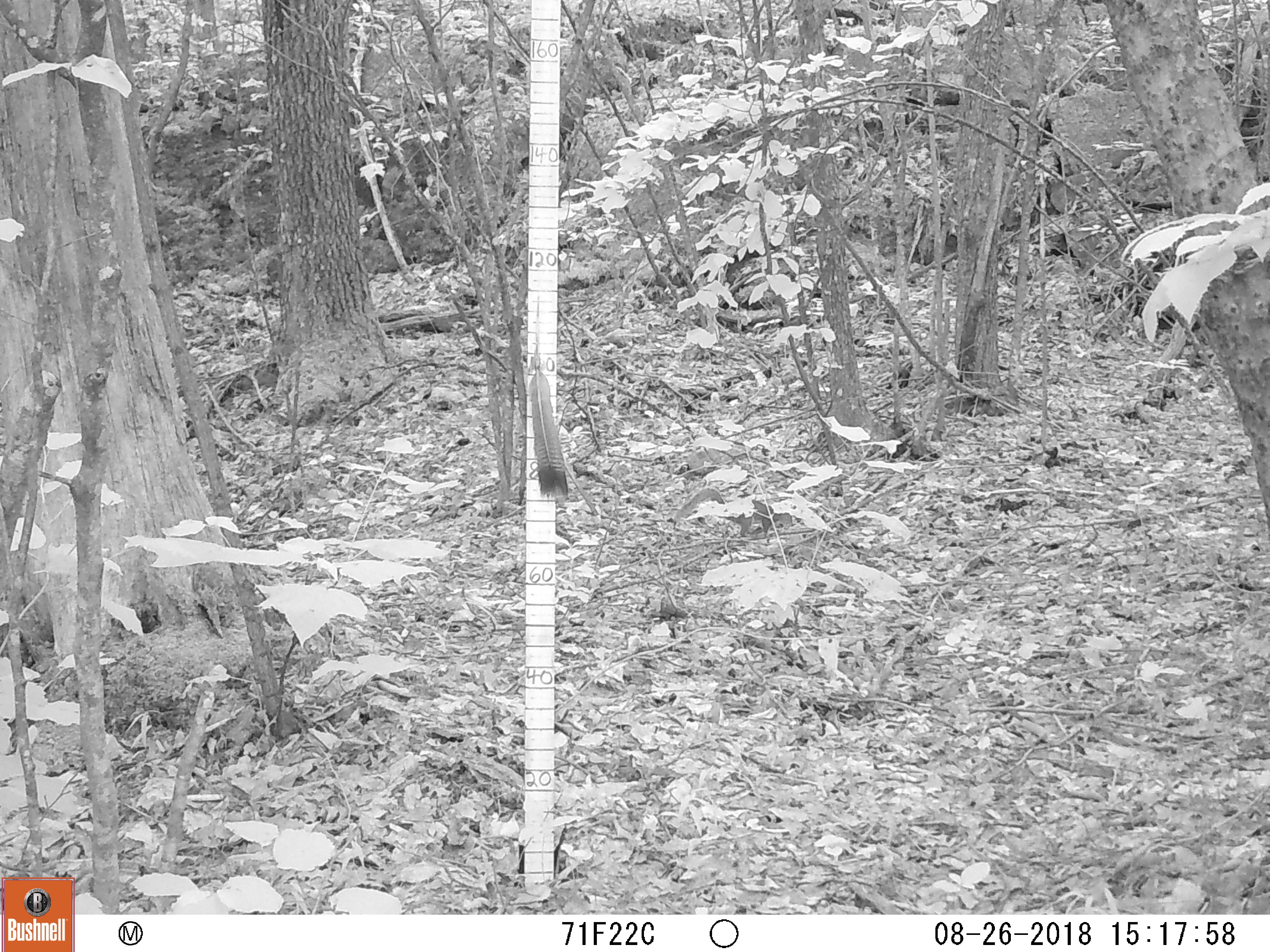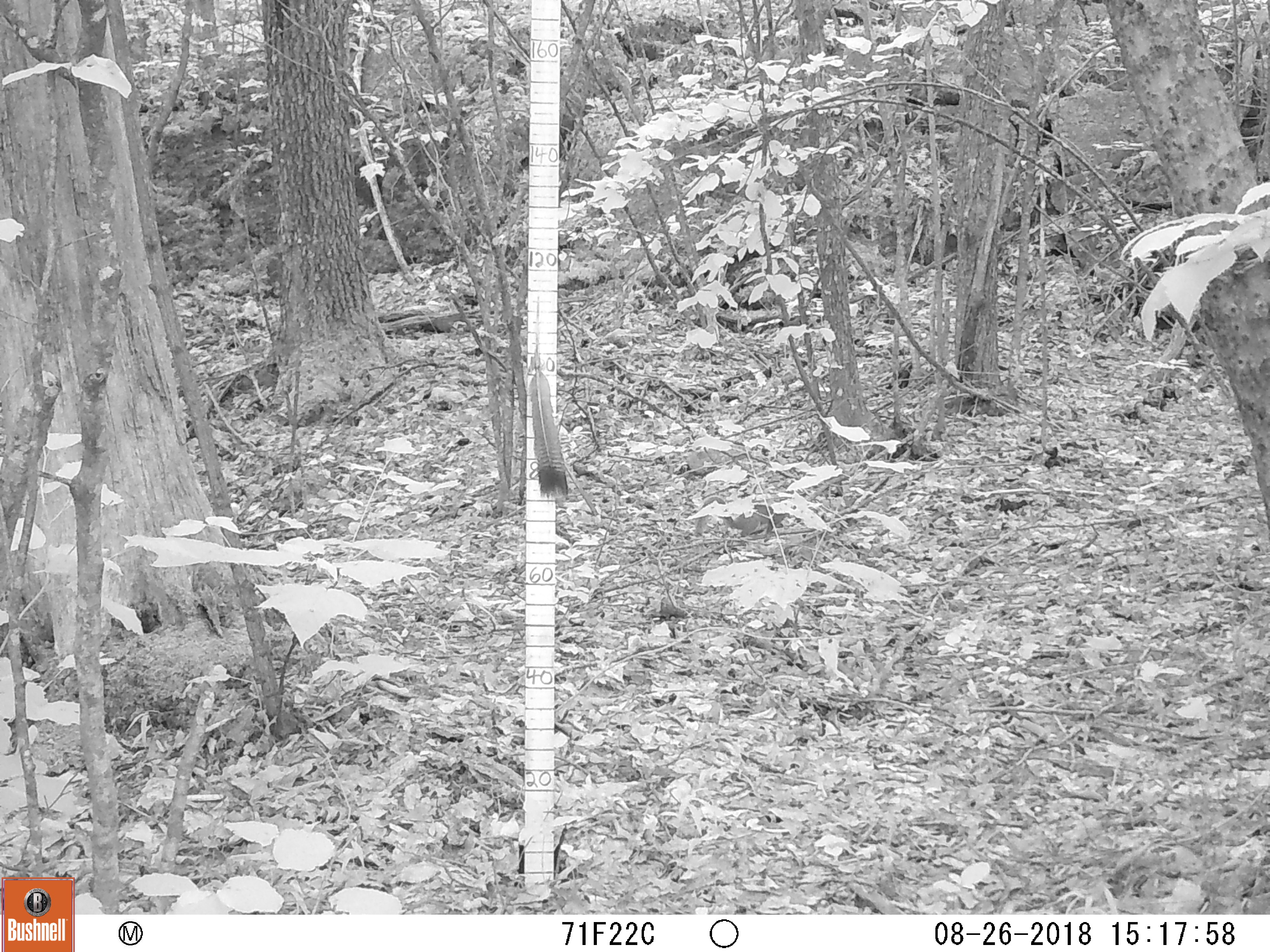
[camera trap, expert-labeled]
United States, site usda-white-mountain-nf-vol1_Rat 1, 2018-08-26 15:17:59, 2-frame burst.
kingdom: Animalia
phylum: Chordata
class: Mammalia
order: Rodentia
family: Sciuridae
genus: Sciurus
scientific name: Sciurus carolinensis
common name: gray squirrel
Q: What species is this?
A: Gray squirrel (Sciurus carolinensis).